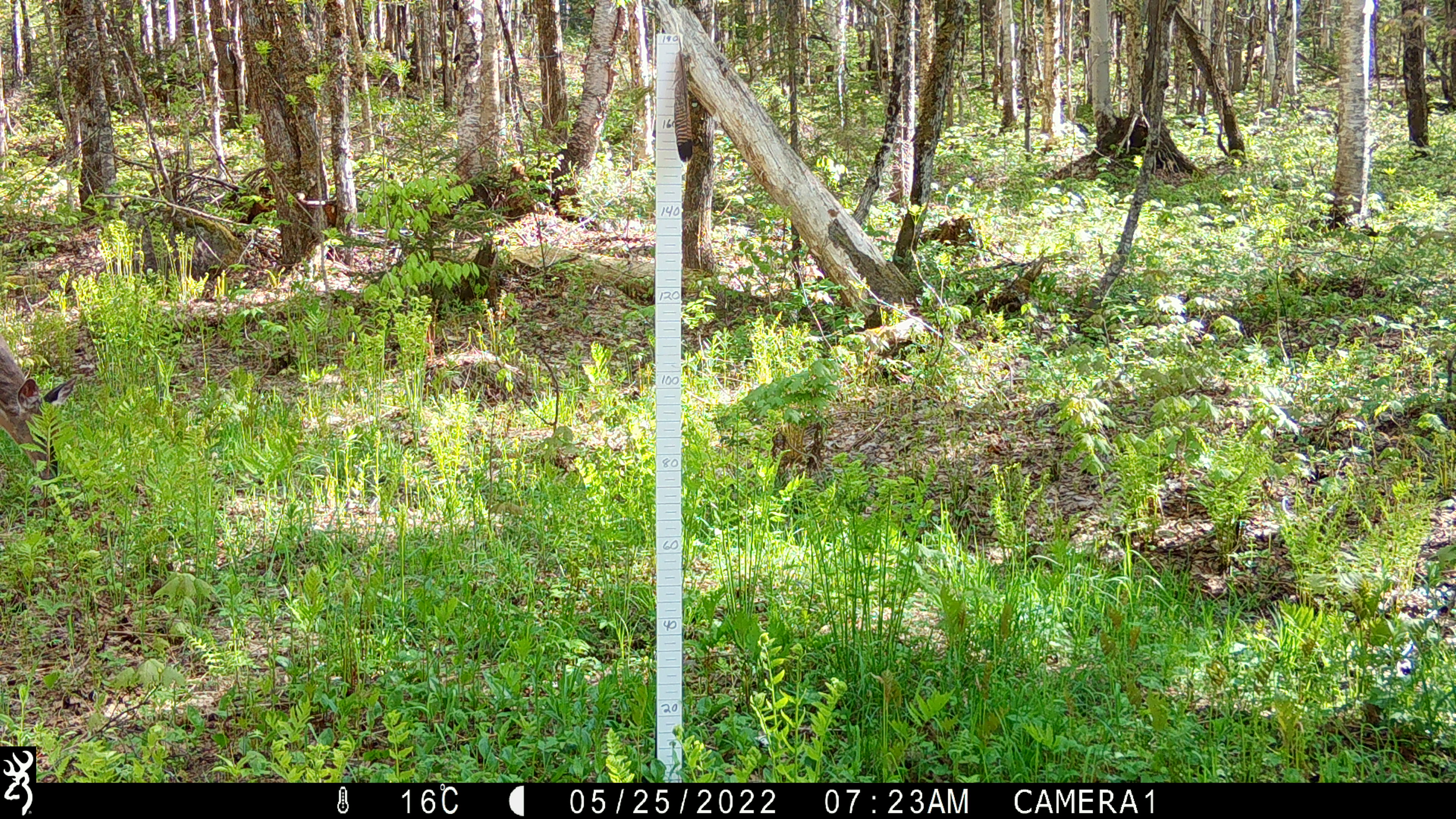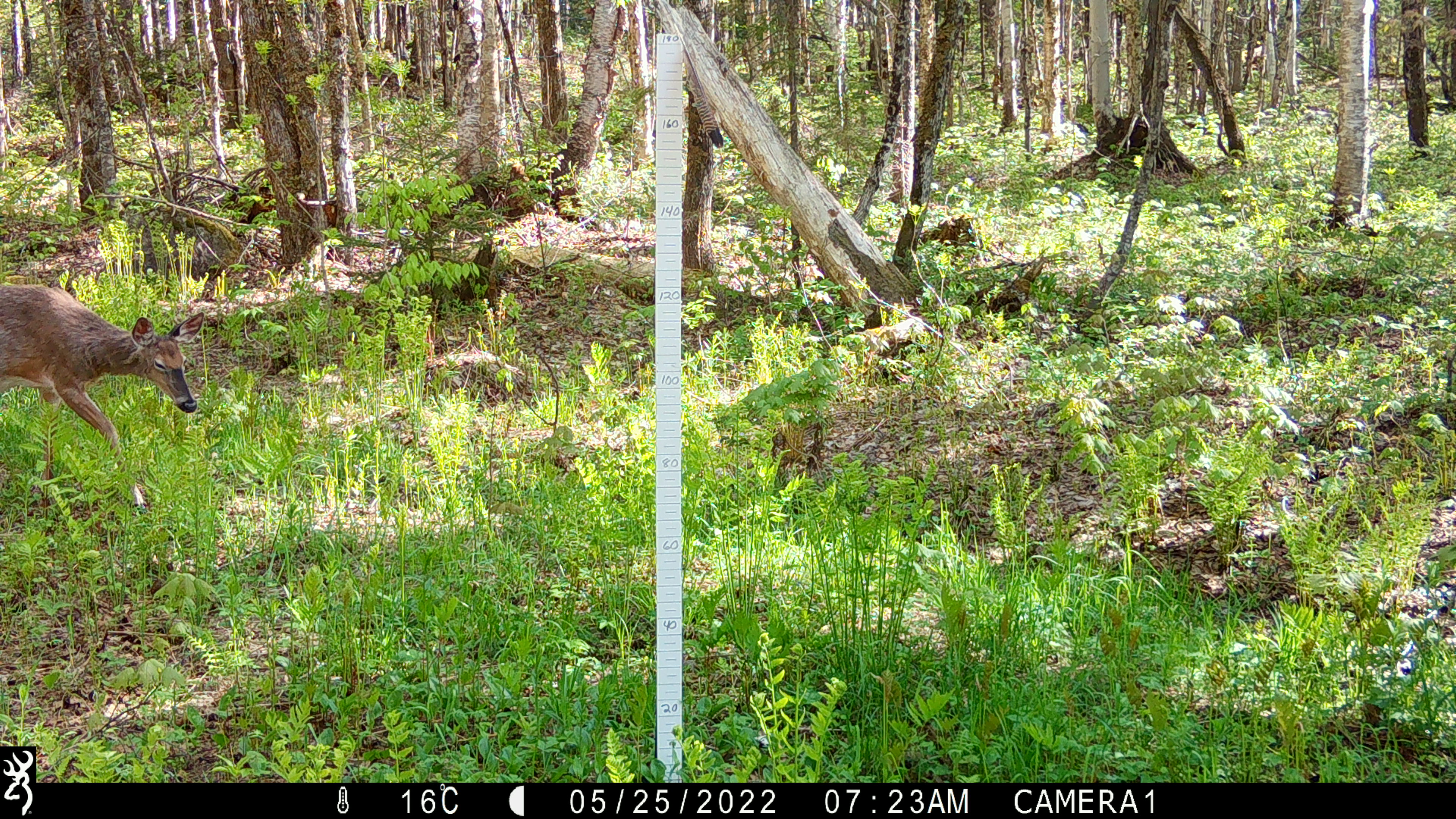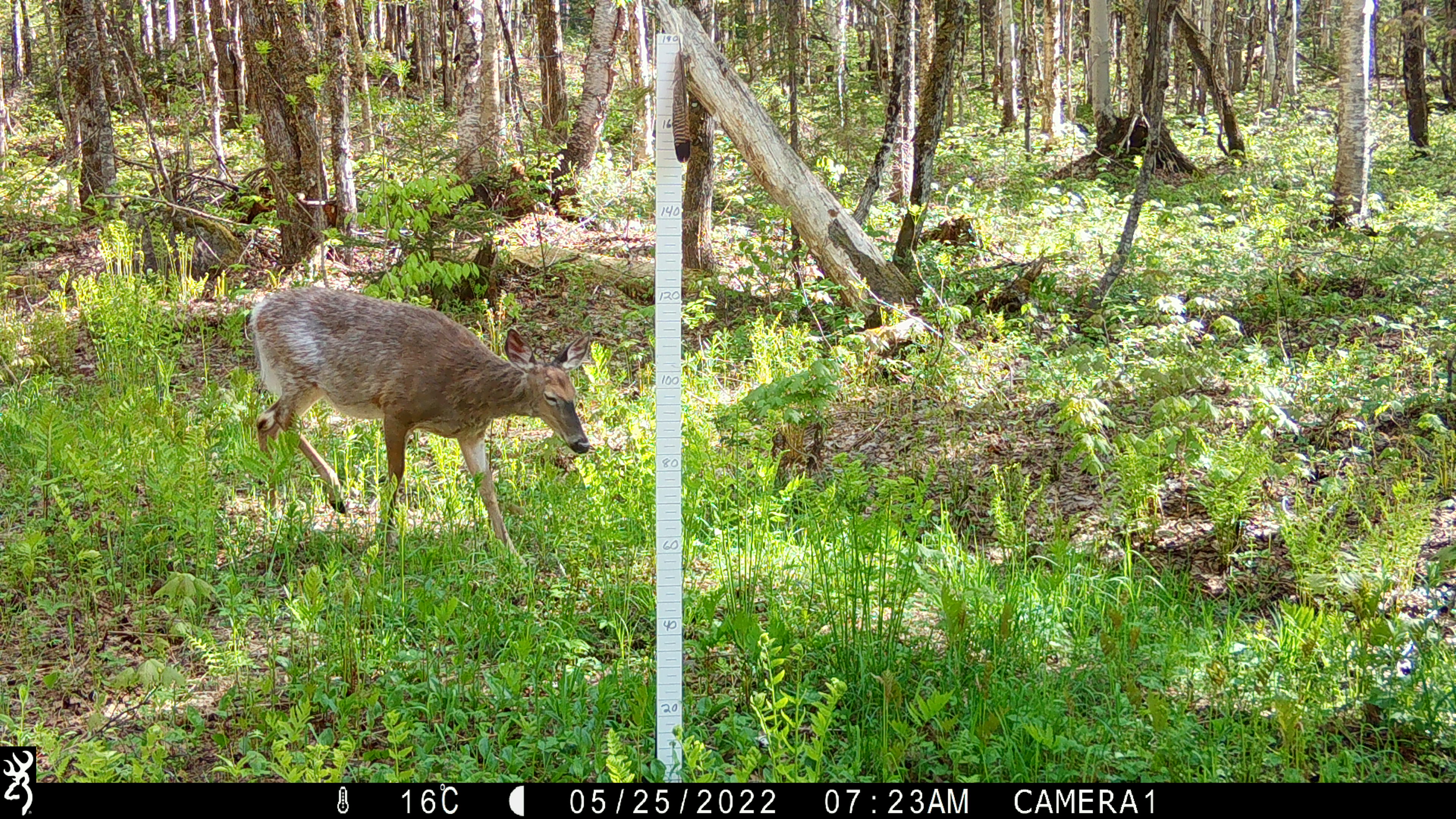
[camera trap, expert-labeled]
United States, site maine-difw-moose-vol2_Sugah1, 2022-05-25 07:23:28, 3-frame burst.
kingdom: Animalia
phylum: Chordata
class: Mammalia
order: Artiodactyla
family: Cervidae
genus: Odocoileus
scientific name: Odocoileus virginianus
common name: white-tailed deer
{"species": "white-tailed deer (Odocoileus virginianus)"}